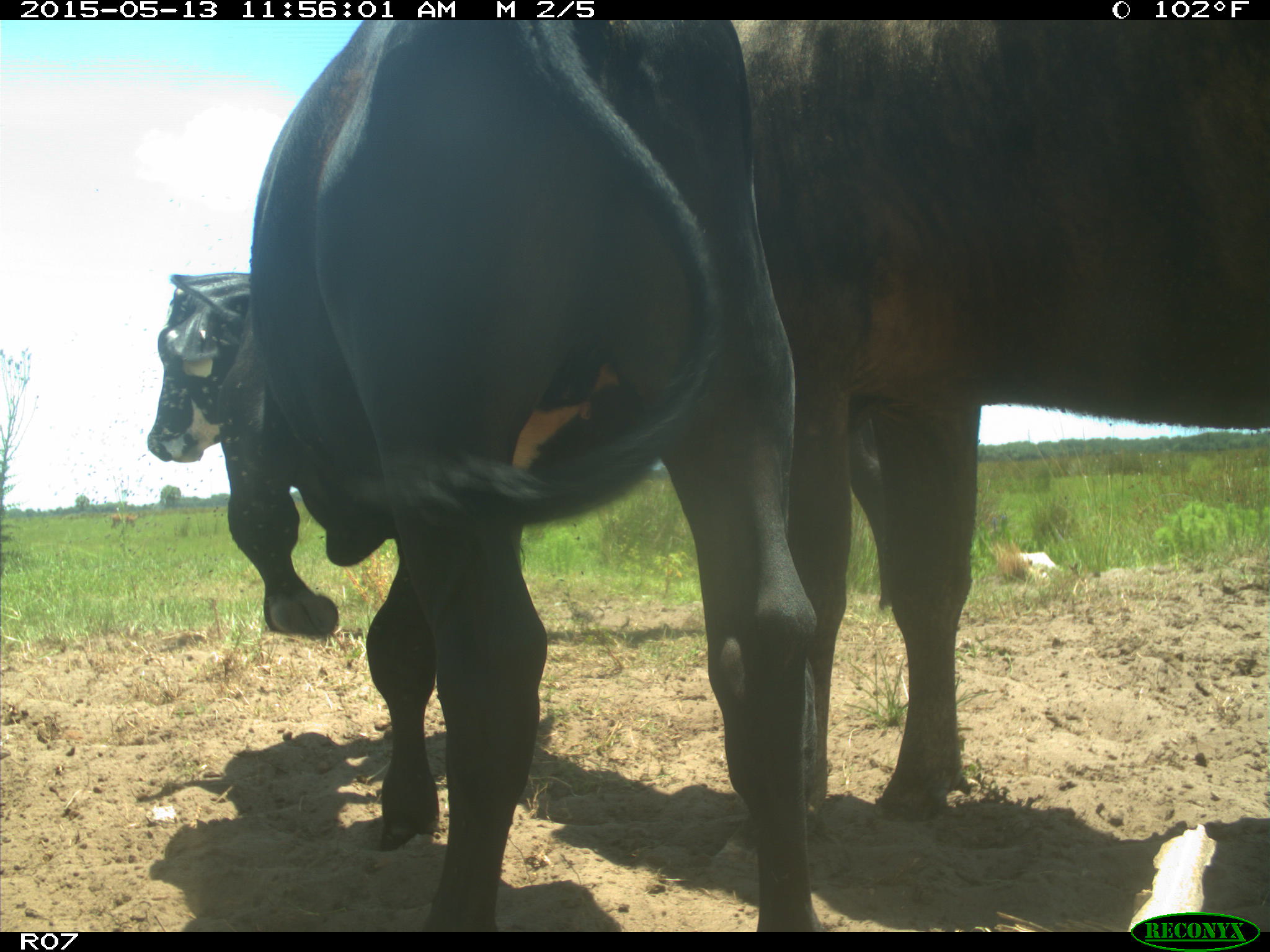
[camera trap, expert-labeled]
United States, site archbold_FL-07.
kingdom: Animalia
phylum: Chordata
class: Mammalia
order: Artiodactyla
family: Bovidae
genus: Bos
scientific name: Bos taurus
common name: domestic cow